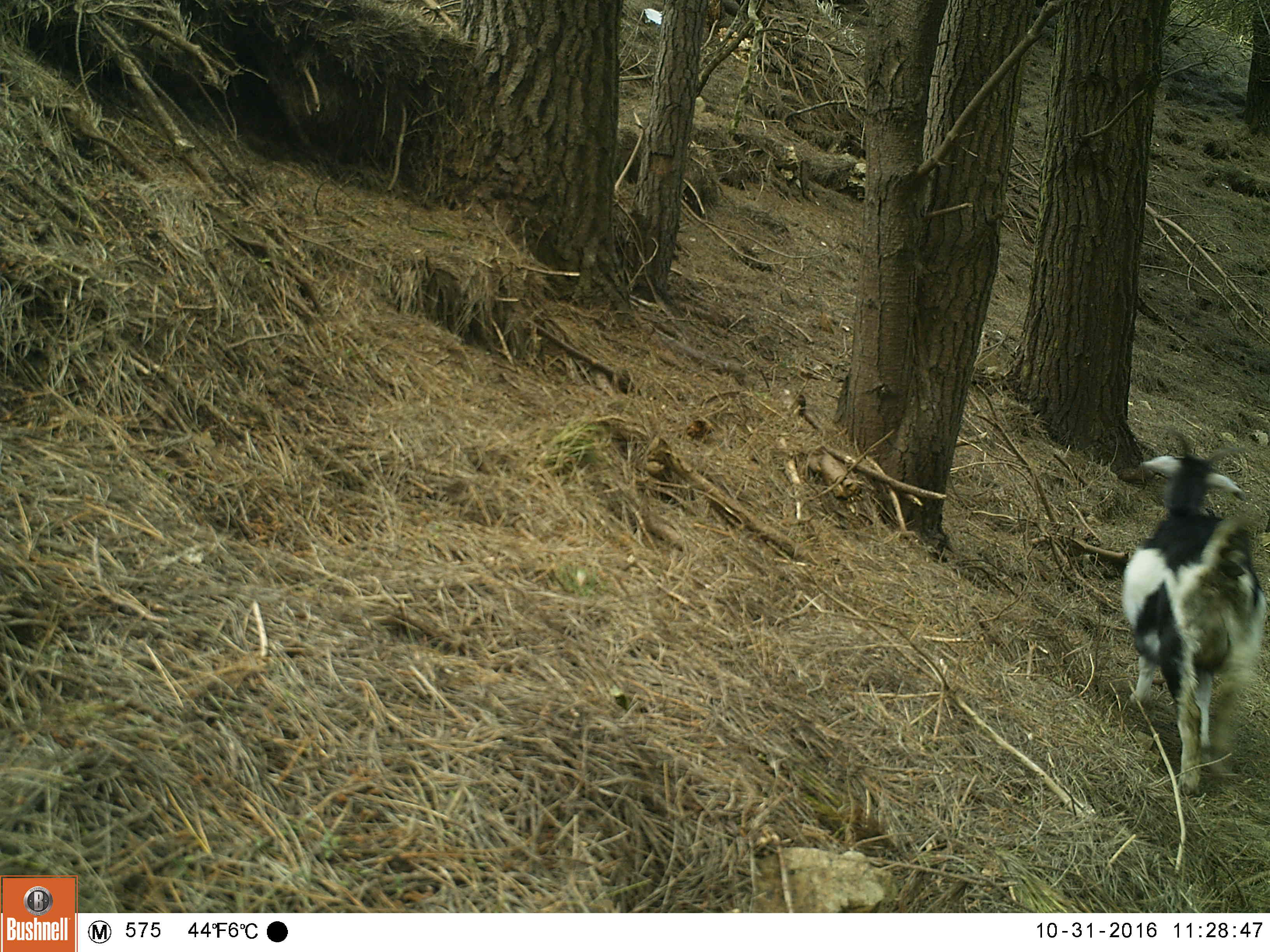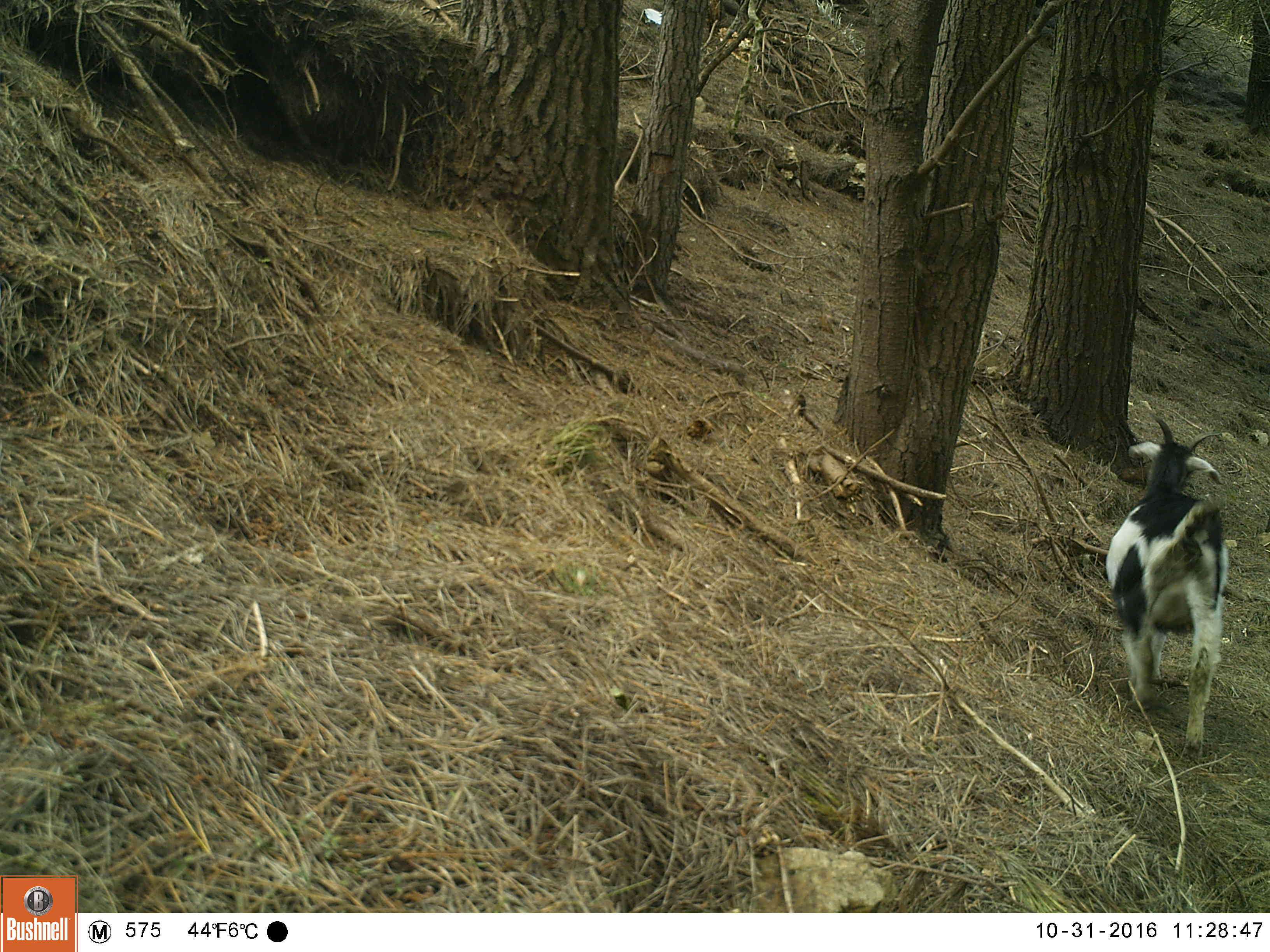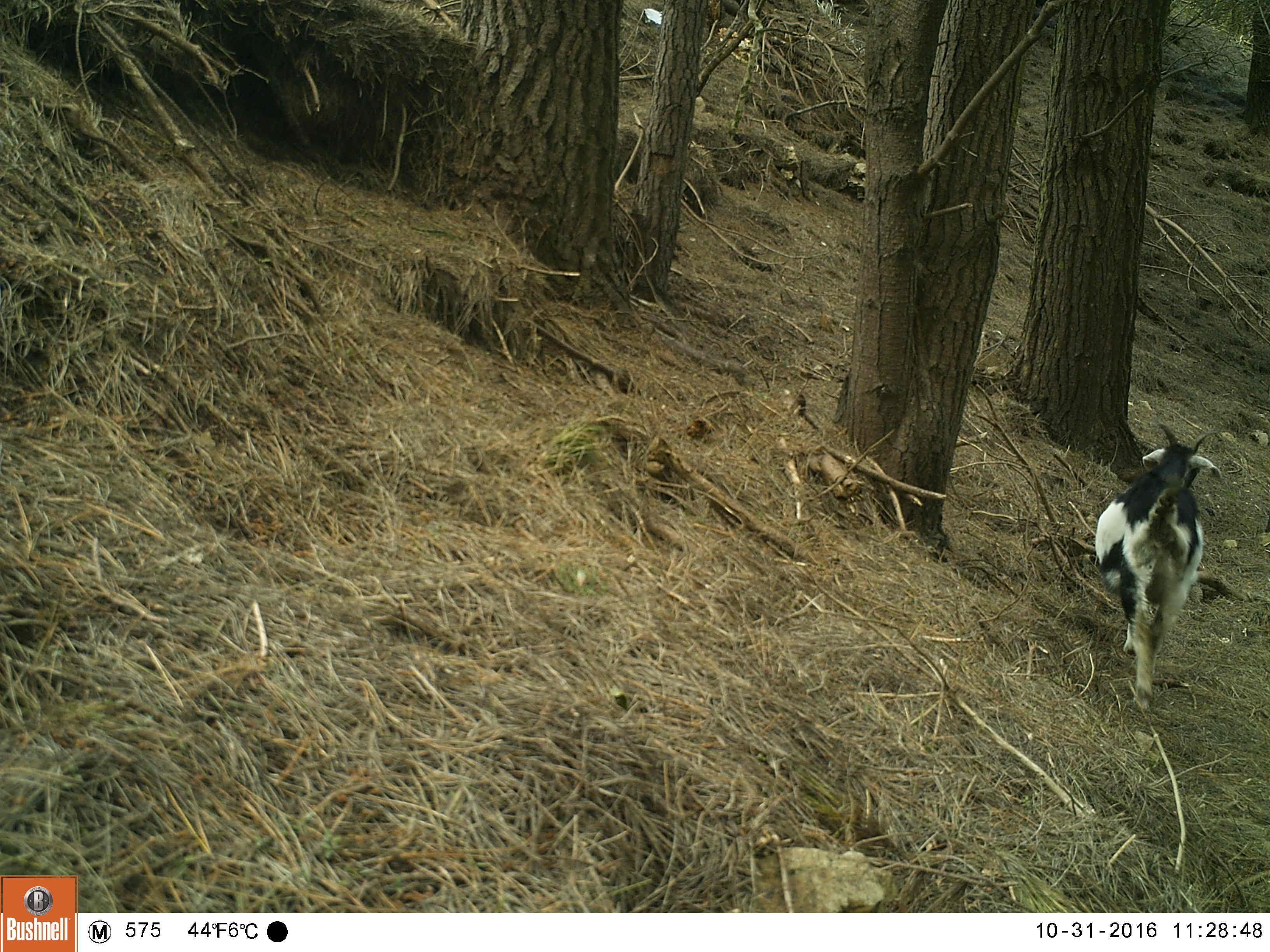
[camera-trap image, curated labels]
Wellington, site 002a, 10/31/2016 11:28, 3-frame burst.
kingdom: Animalia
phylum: Chordata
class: Mammalia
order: Artiodactyla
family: Bovidae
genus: Capra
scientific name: Capra hircus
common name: goat